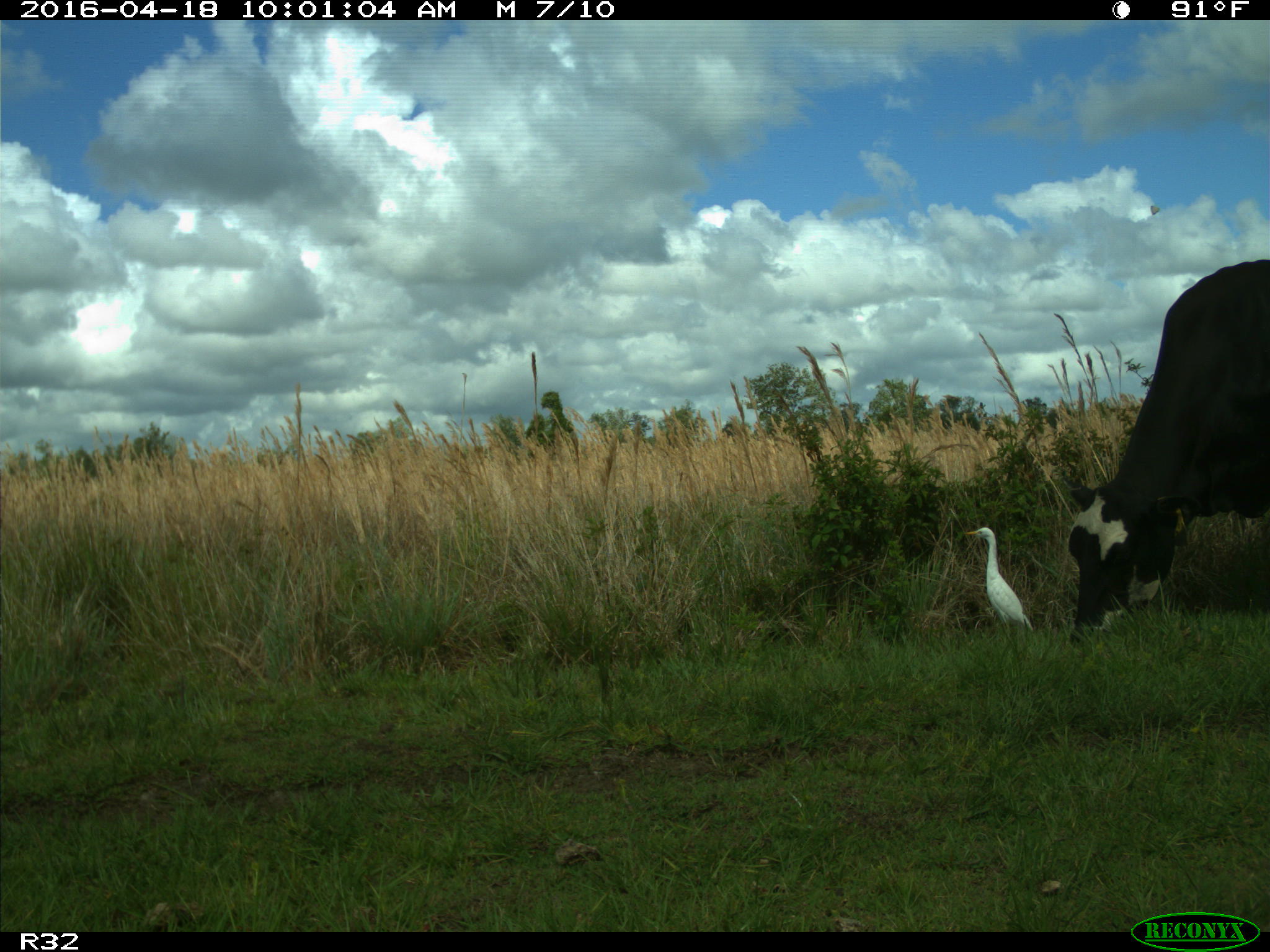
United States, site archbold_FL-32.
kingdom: Animalia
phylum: Chordata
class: Mammalia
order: Artiodactyla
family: Bovidae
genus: Bos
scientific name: Bos taurus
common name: domestic cow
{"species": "Bos taurus (domestic cow)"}